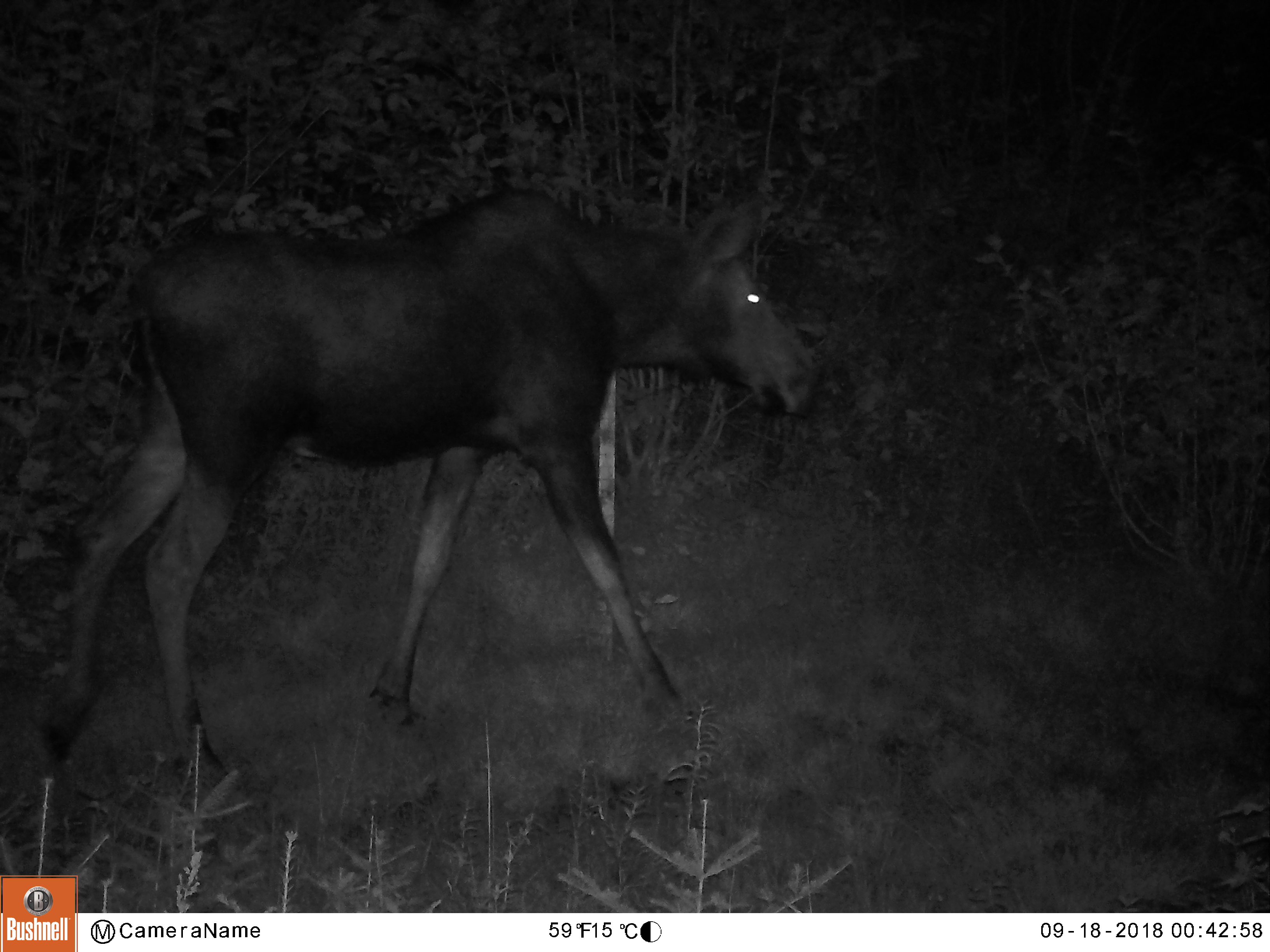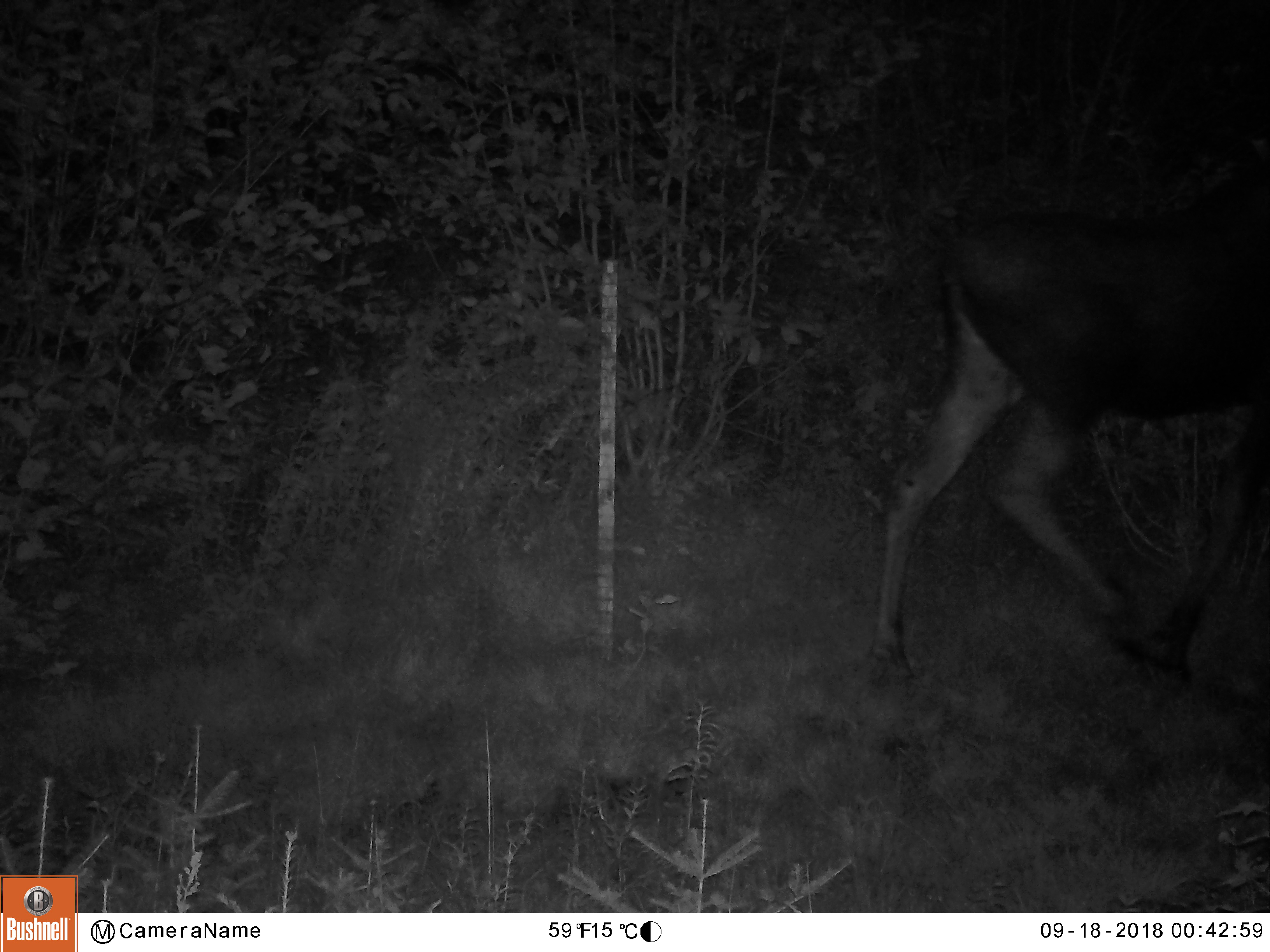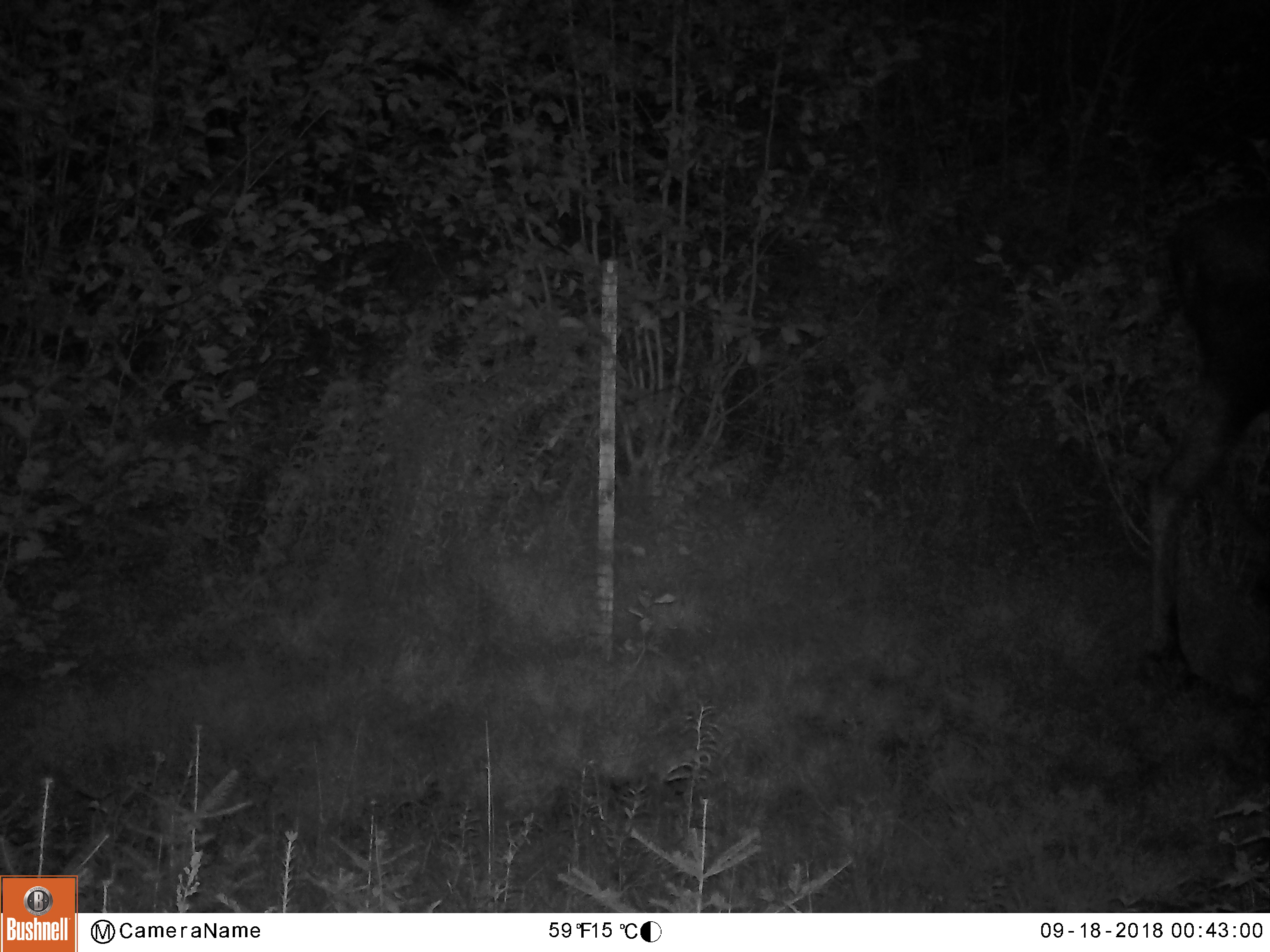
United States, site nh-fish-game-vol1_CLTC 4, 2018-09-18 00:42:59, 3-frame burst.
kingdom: Animalia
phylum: Chordata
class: Mammalia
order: Artiodactyla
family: Cervidae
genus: Alces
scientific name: Alces alces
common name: moose